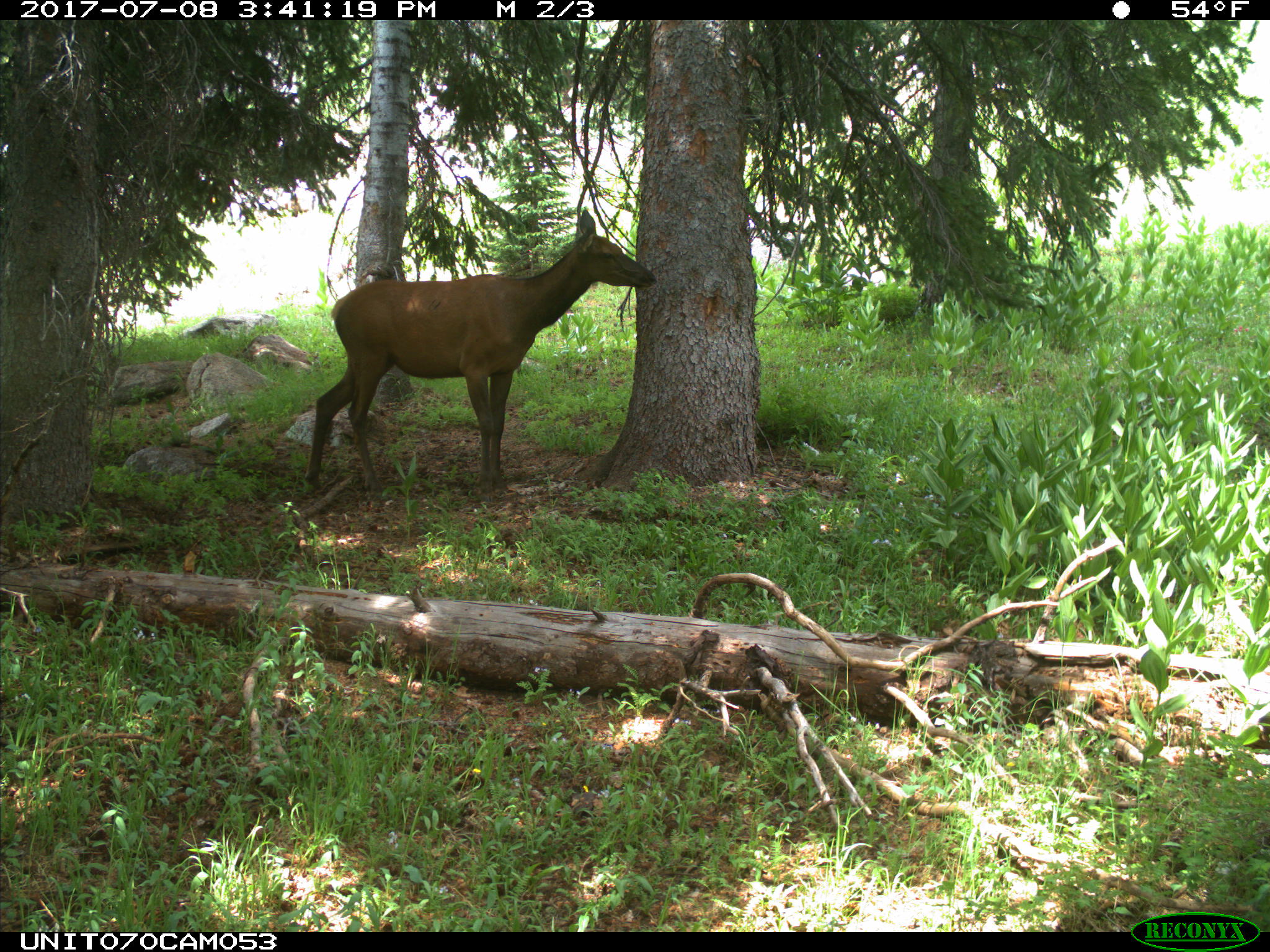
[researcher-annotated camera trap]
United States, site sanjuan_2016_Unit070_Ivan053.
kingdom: Animalia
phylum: Chordata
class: Mammalia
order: Artiodactyla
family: Cervidae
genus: Cervus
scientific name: Cervus elaphus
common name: red deer